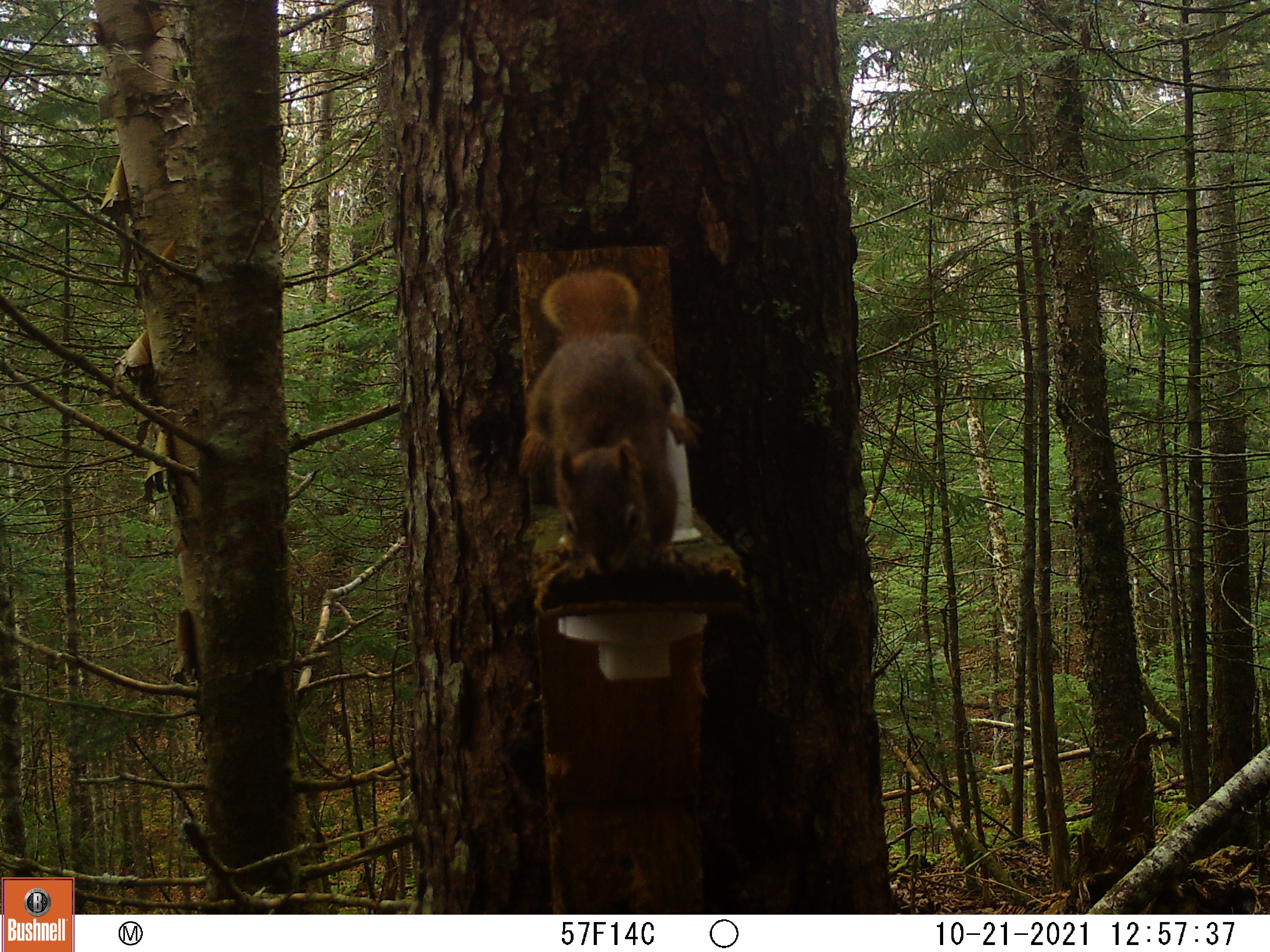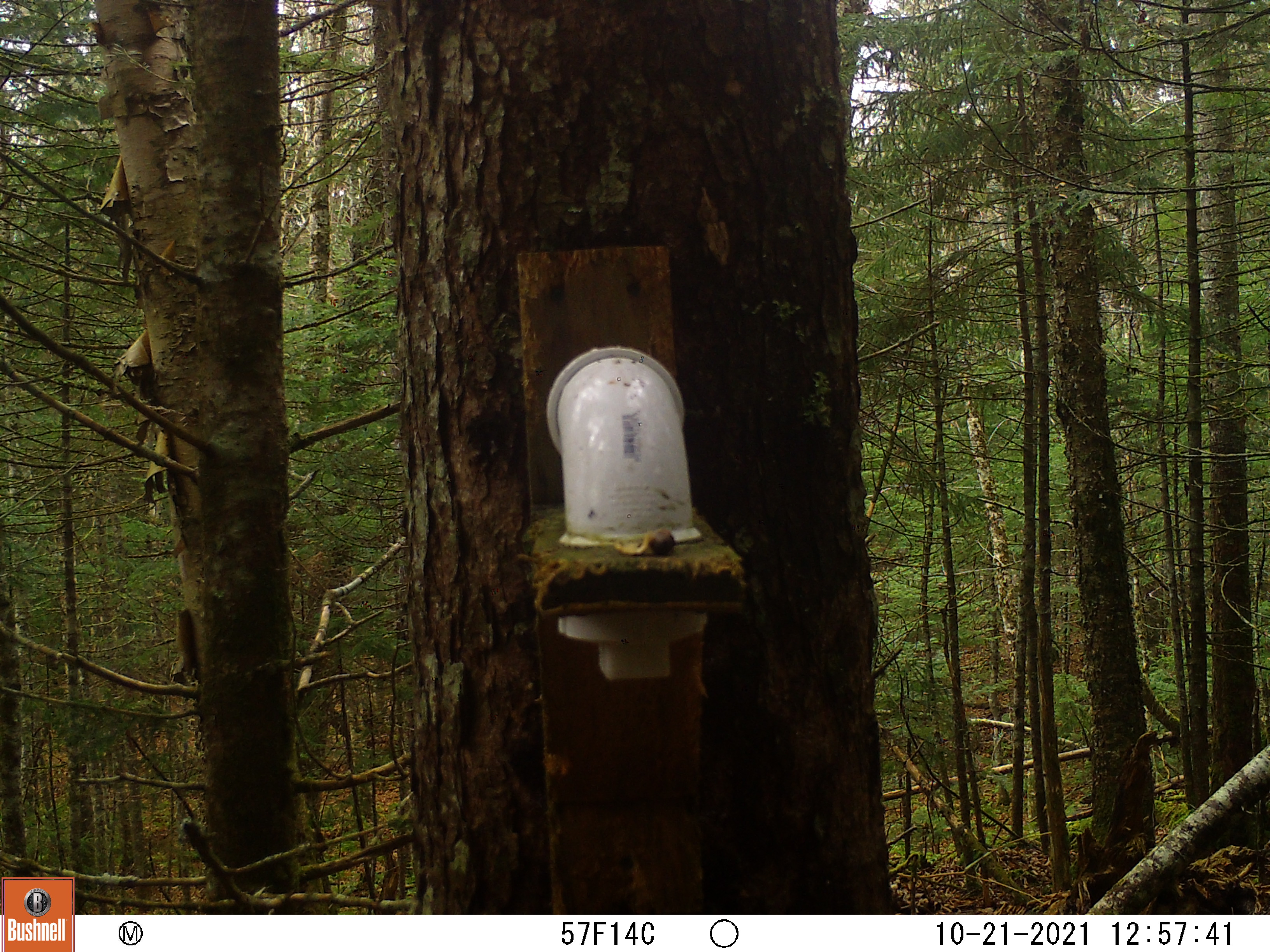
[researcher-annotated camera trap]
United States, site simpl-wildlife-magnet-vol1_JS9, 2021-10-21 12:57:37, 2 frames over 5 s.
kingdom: Animalia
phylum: Chordata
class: Mammalia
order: Rodentia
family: Sciuridae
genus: Tamiasciurus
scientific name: Tamiasciurus hudsonicus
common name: red squirrel